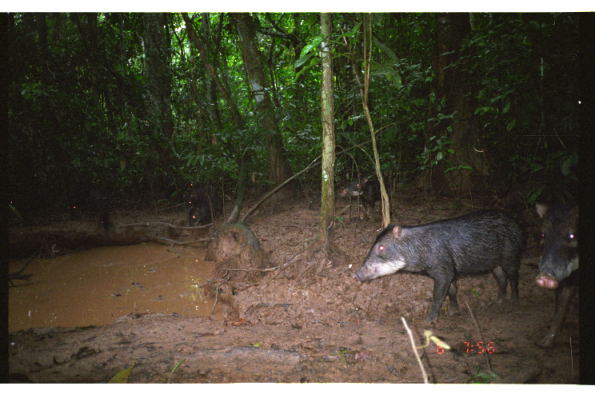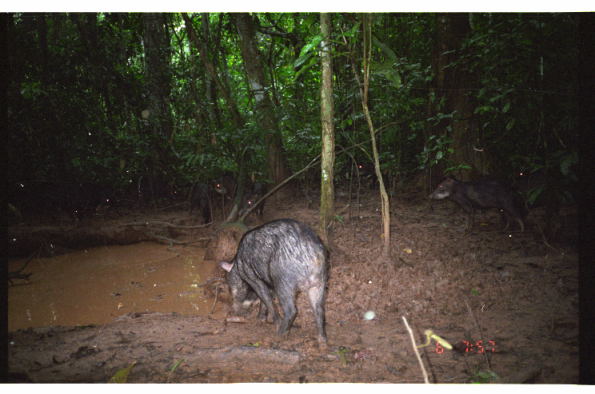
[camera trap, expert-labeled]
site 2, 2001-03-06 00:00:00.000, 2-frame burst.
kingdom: Animalia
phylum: Chordata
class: Mammalia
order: Artiodactyla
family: Tayassuidae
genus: Tayassu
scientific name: Tayassu pecari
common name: white-lipped peccary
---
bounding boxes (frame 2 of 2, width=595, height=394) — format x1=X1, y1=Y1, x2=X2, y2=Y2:
tayassu pecari: x1=217, y1=217, x2=331, y2=352; x1=428, y1=175, x2=528, y2=235; x1=188, y1=180, x2=228, y2=225; x1=127, y1=174, x2=179, y2=206; x1=352, y1=160, x2=389, y2=190; x1=80, y1=183, x2=115, y2=214; x1=245, y1=181, x2=267, y2=220